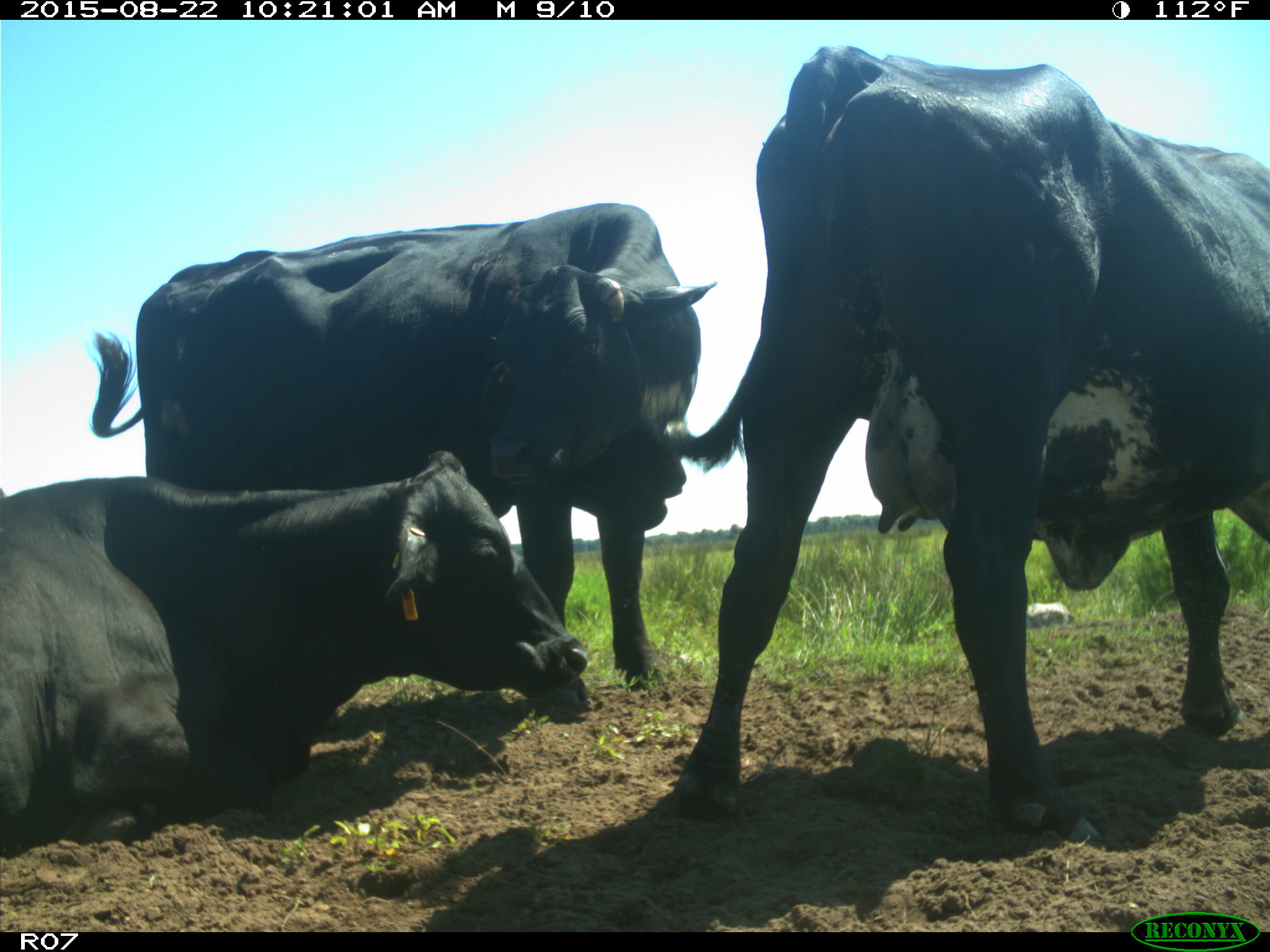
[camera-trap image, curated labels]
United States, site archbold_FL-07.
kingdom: Animalia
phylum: Chordata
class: Mammalia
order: Artiodactyla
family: Bovidae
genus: Bos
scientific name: Bos taurus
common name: domestic cow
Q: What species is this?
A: Bos taurus (domestic cow).